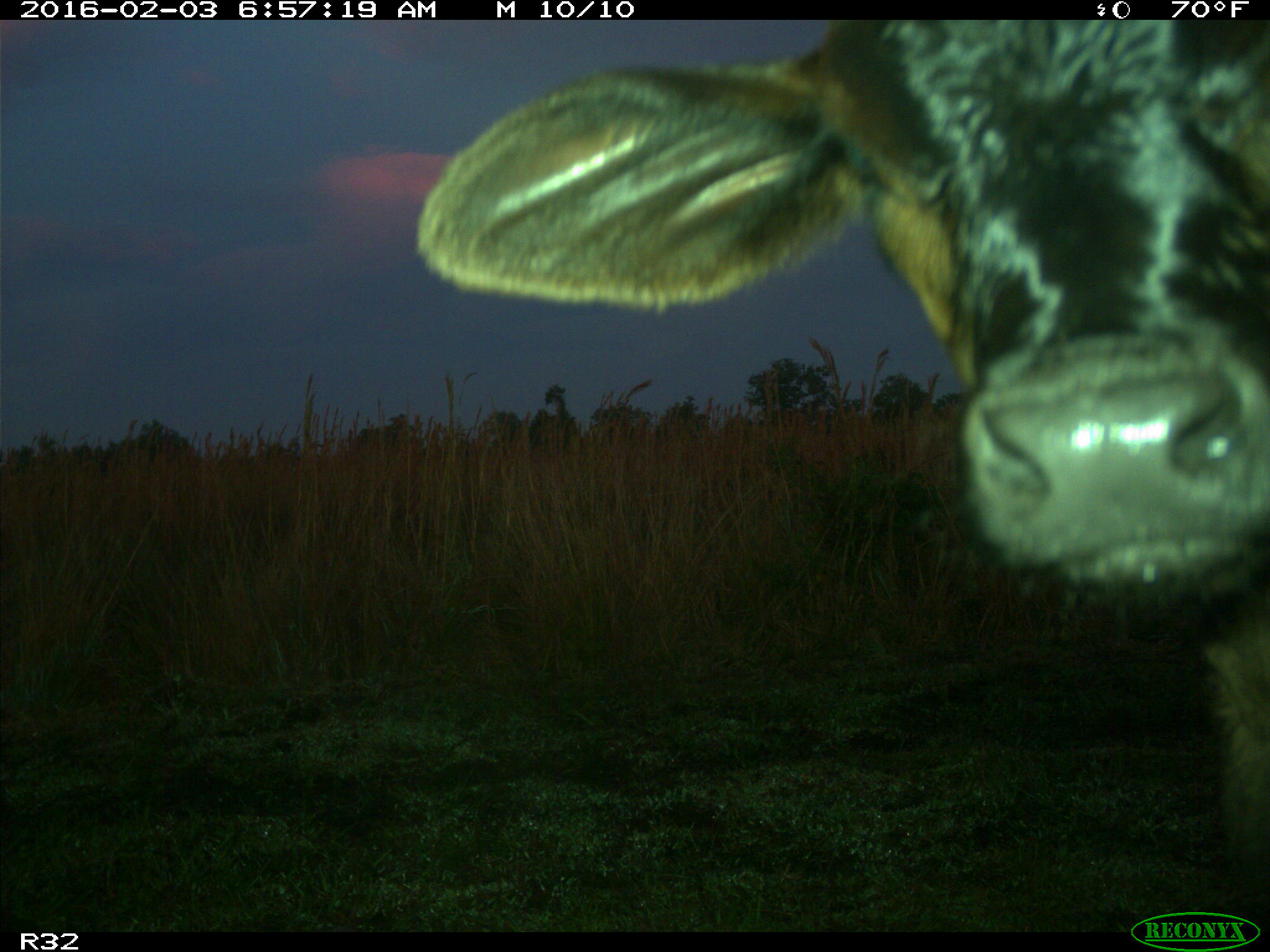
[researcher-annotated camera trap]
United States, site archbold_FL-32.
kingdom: Animalia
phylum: Chordata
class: Mammalia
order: Artiodactyla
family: Bovidae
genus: Bos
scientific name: Bos taurus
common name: domestic cow